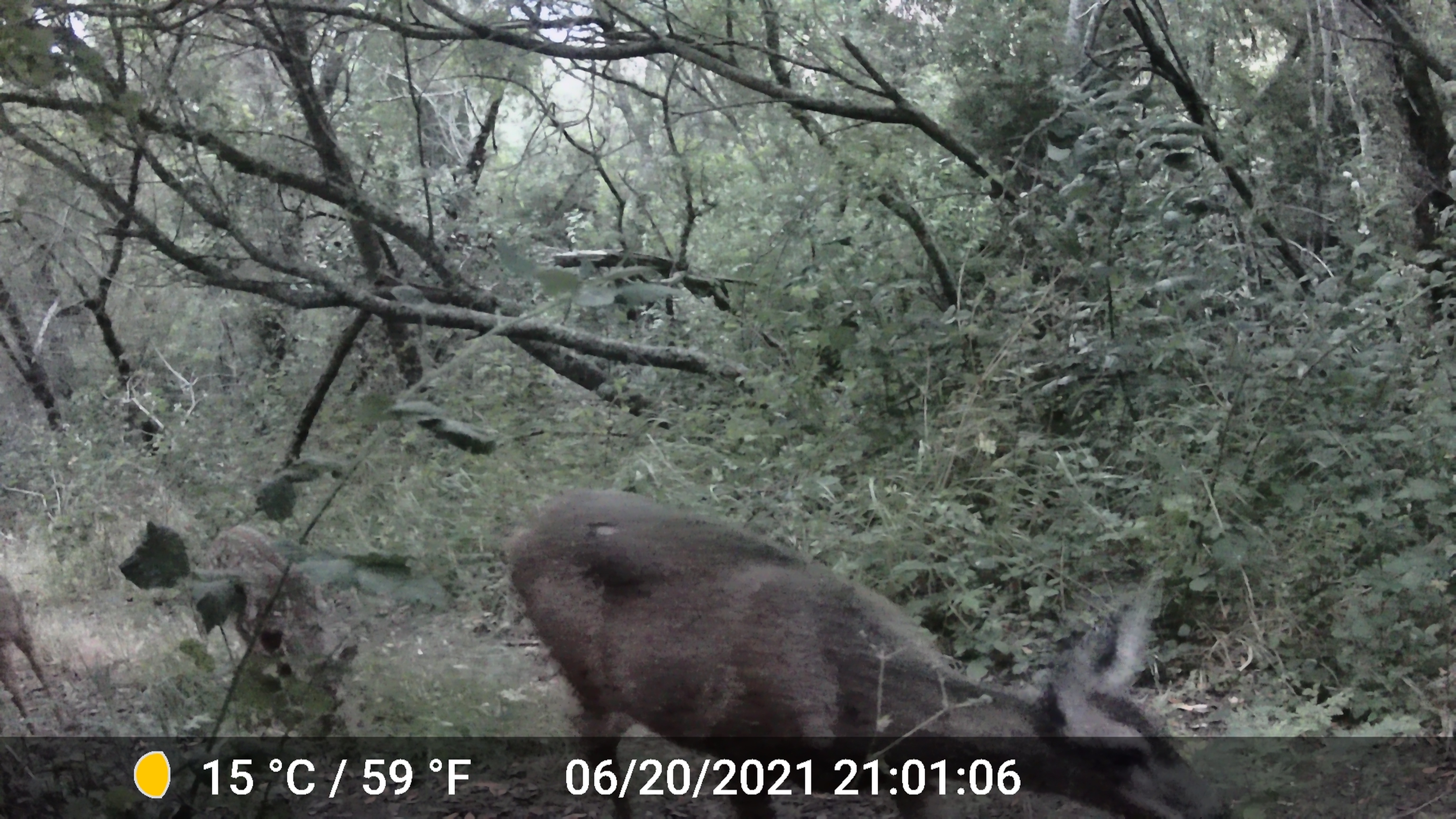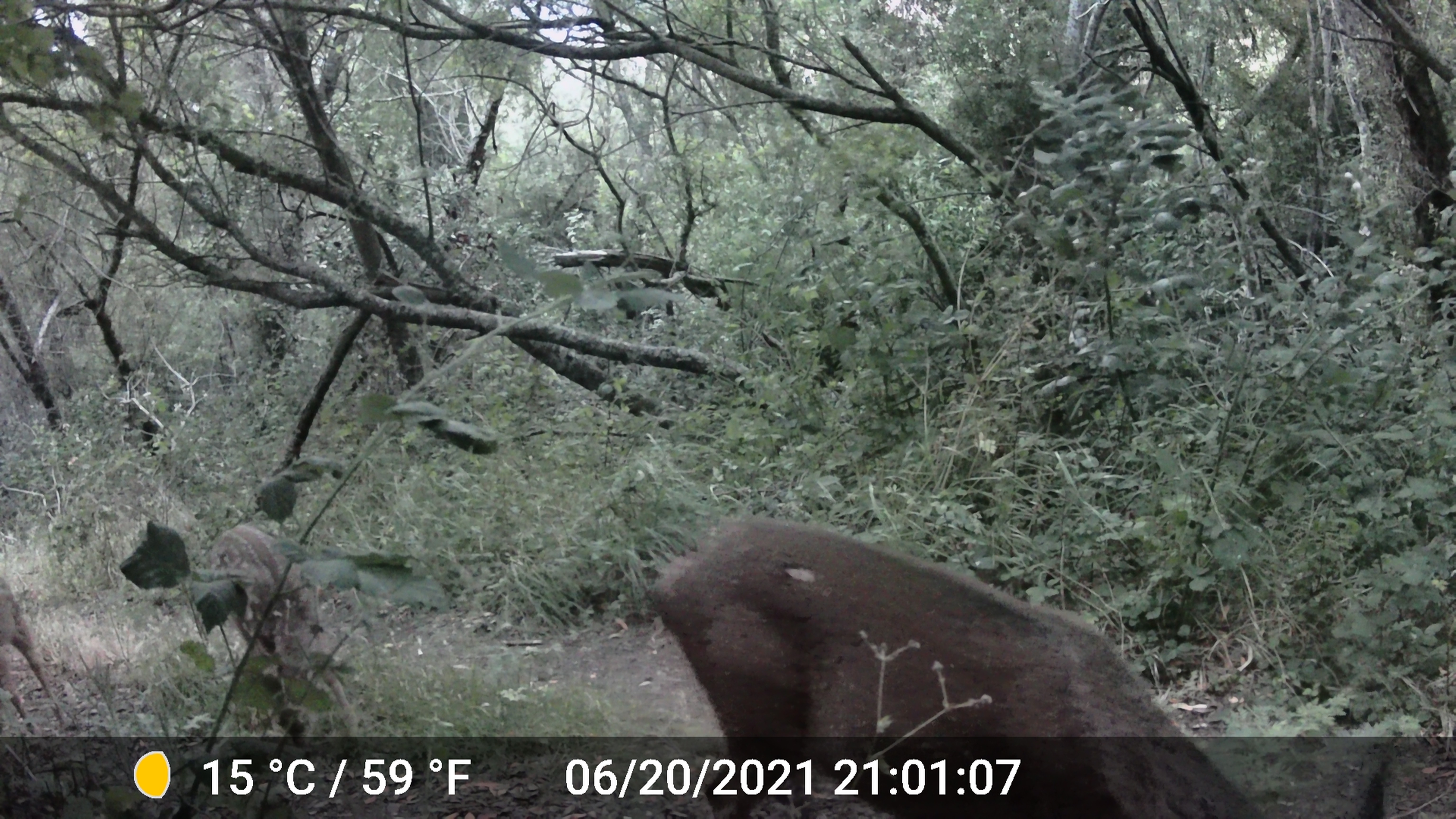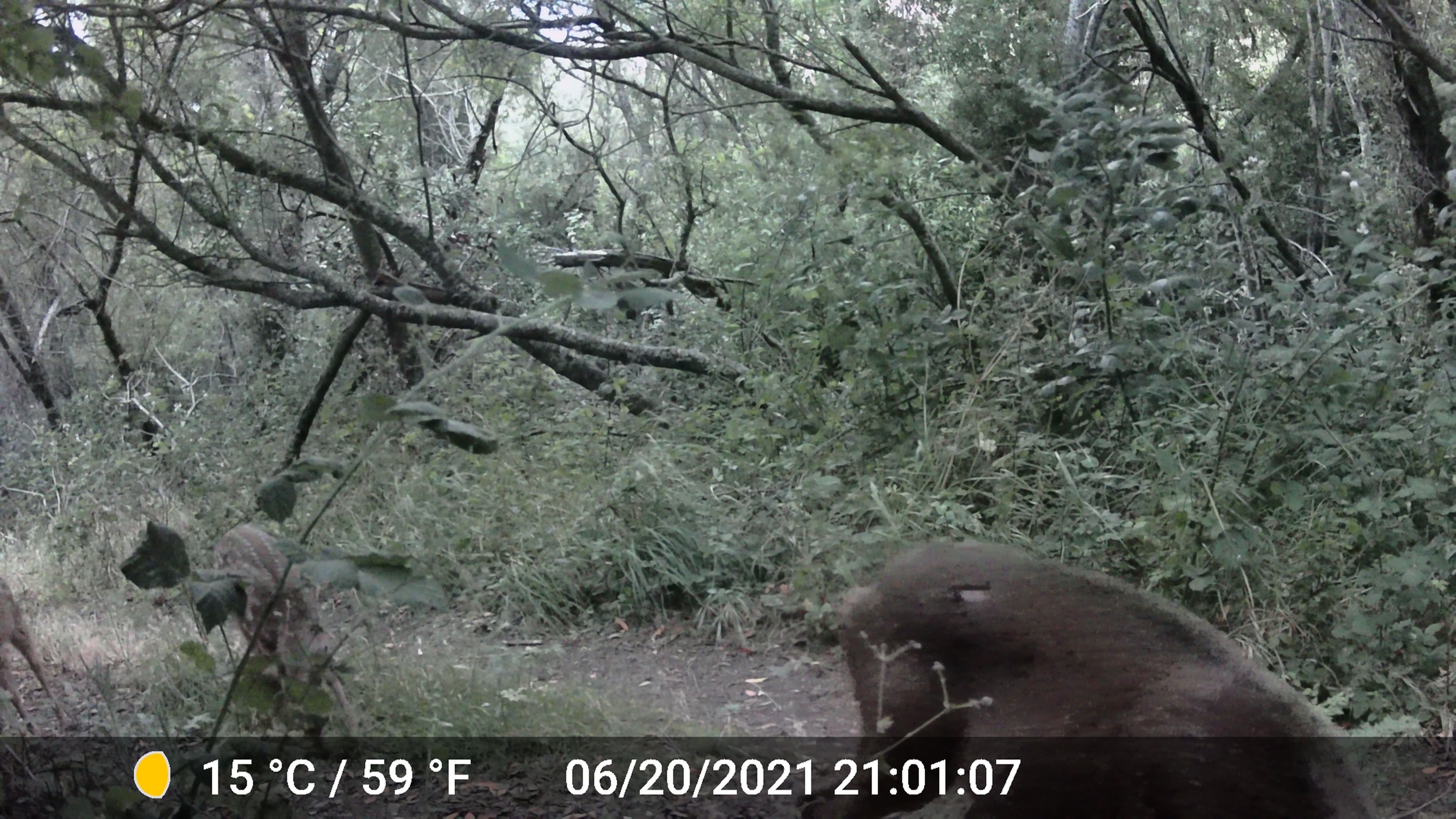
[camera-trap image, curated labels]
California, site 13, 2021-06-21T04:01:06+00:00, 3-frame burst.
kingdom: Animalia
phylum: Chordata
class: Mammalia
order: Artiodactyla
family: Cervidae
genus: Odocoileus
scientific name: Odocoileus hemionus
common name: mule deer